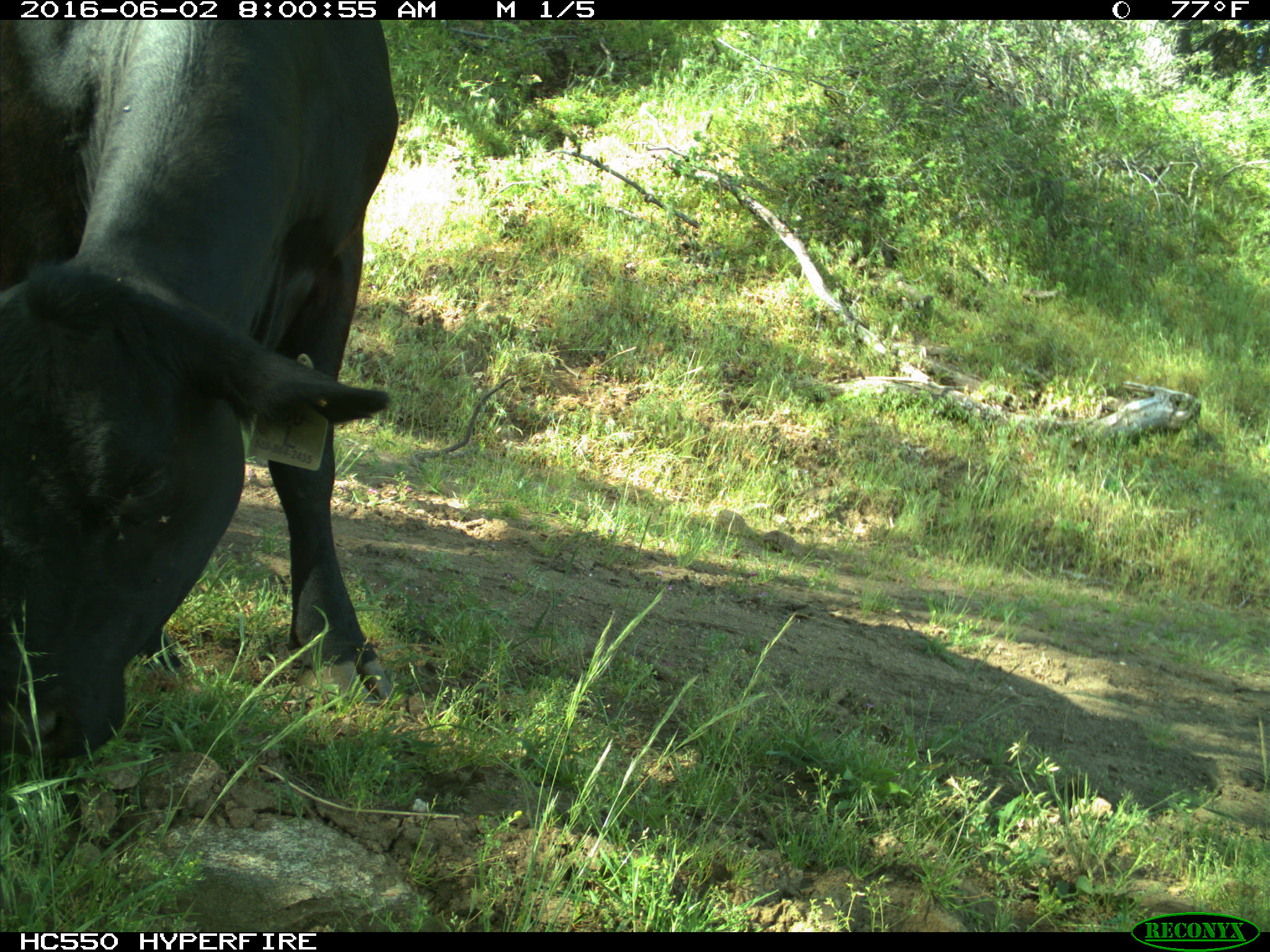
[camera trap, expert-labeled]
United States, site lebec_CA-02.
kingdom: Animalia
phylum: Chordata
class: Mammalia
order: Artiodactyla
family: Bovidae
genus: Bos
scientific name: Bos taurus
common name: domestic cow